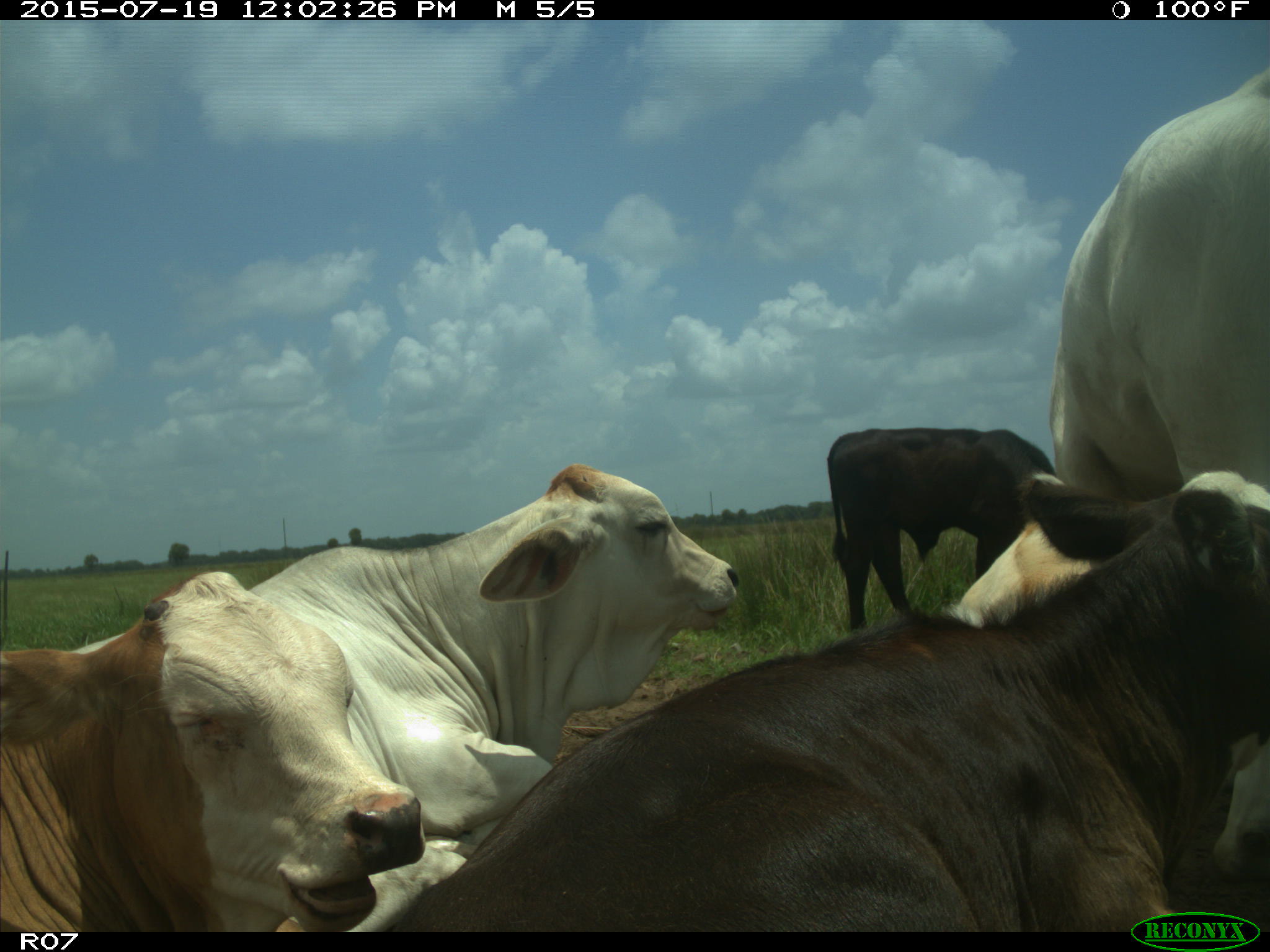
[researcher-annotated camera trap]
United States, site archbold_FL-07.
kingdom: Animalia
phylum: Chordata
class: Mammalia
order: Artiodactyla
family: Bovidae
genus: Bos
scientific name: Bos taurus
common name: domestic cow